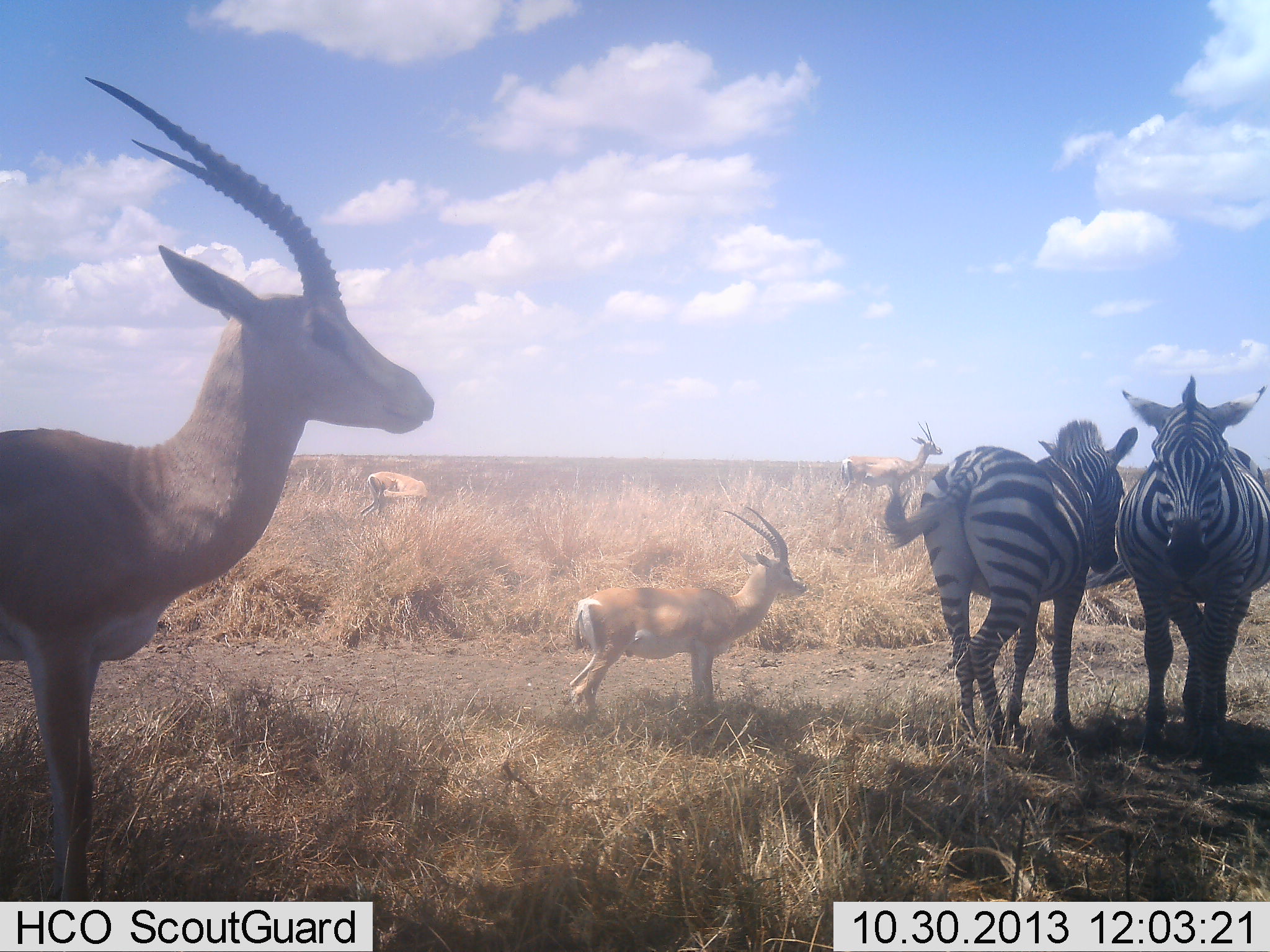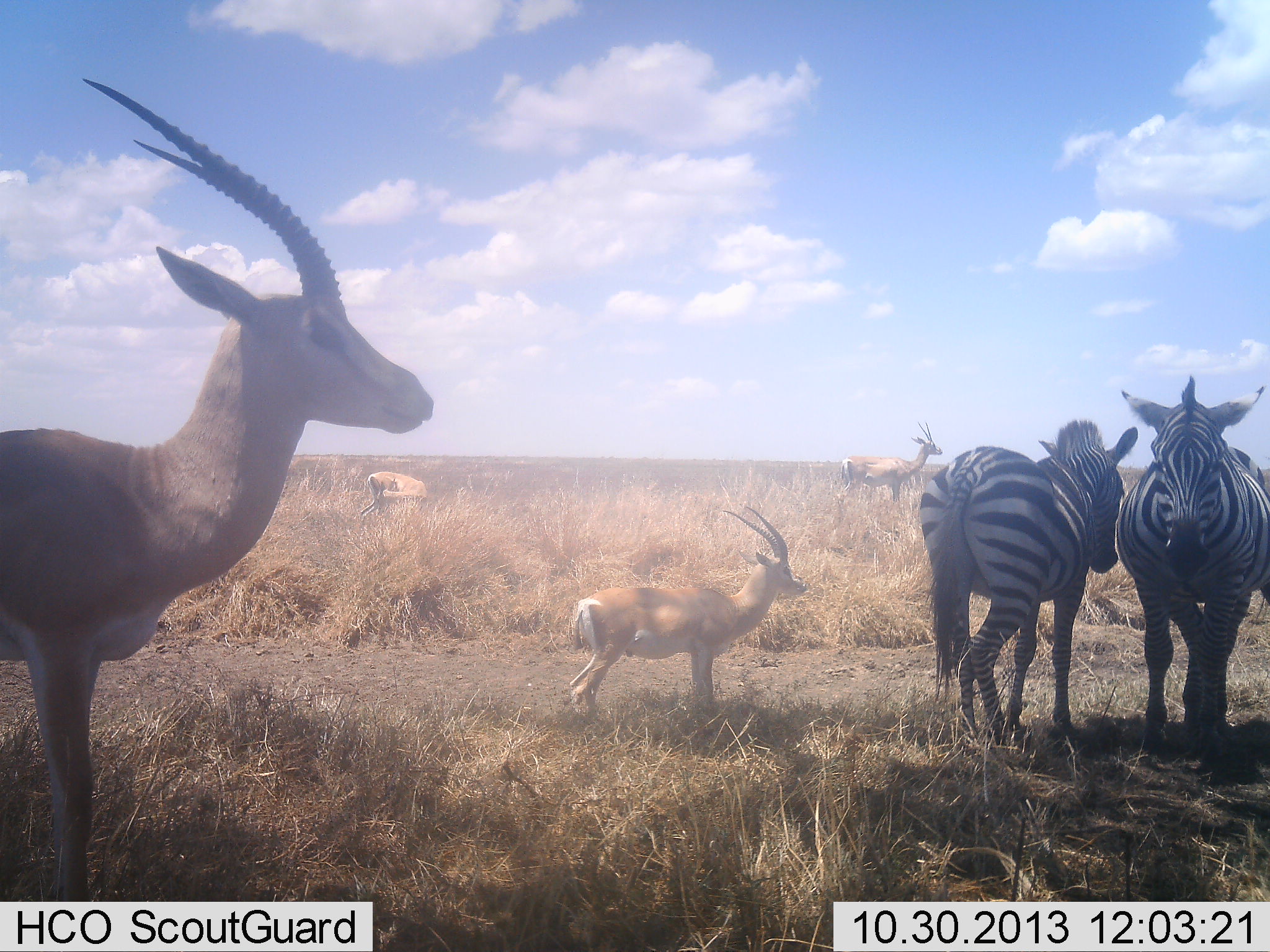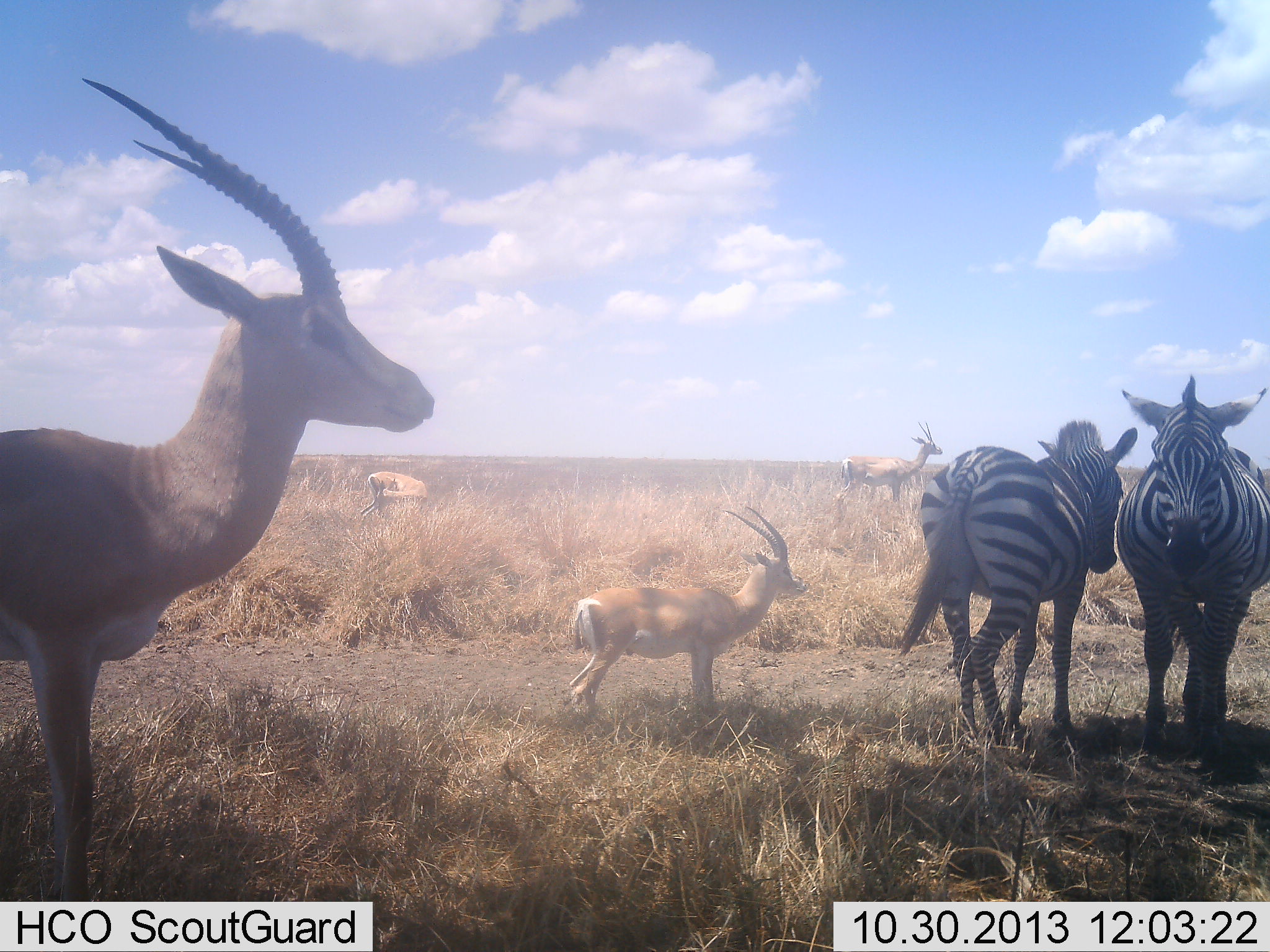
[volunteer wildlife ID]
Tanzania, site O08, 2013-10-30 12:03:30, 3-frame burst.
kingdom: Animalia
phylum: Chordata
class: Mammalia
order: Artiodactyla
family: Bovidae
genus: Nanger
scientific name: Nanger granti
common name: grant's gazelle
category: gazellegrants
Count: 4.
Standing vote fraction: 100%.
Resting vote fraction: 0%.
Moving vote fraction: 5%.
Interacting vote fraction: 0%.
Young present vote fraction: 0%.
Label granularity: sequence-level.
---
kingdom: Animalia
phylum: Chordata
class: Mammalia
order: Perissodactyla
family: Equidae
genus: Equus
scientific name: Equus quagga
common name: plains zebra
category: zebra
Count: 2.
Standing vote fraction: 96%.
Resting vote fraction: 0%.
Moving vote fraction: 4%.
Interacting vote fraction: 13%.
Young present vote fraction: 0%.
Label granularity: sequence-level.